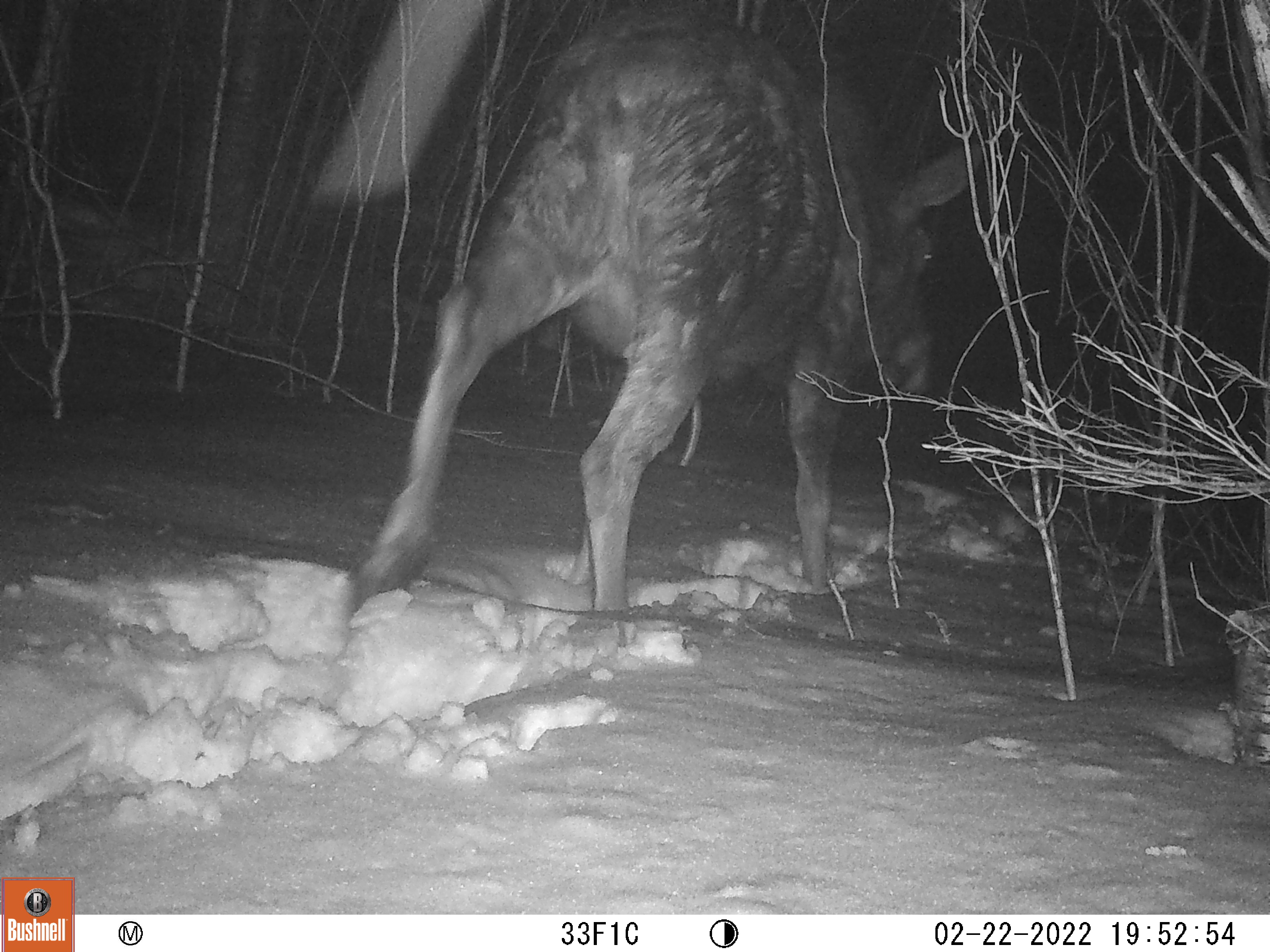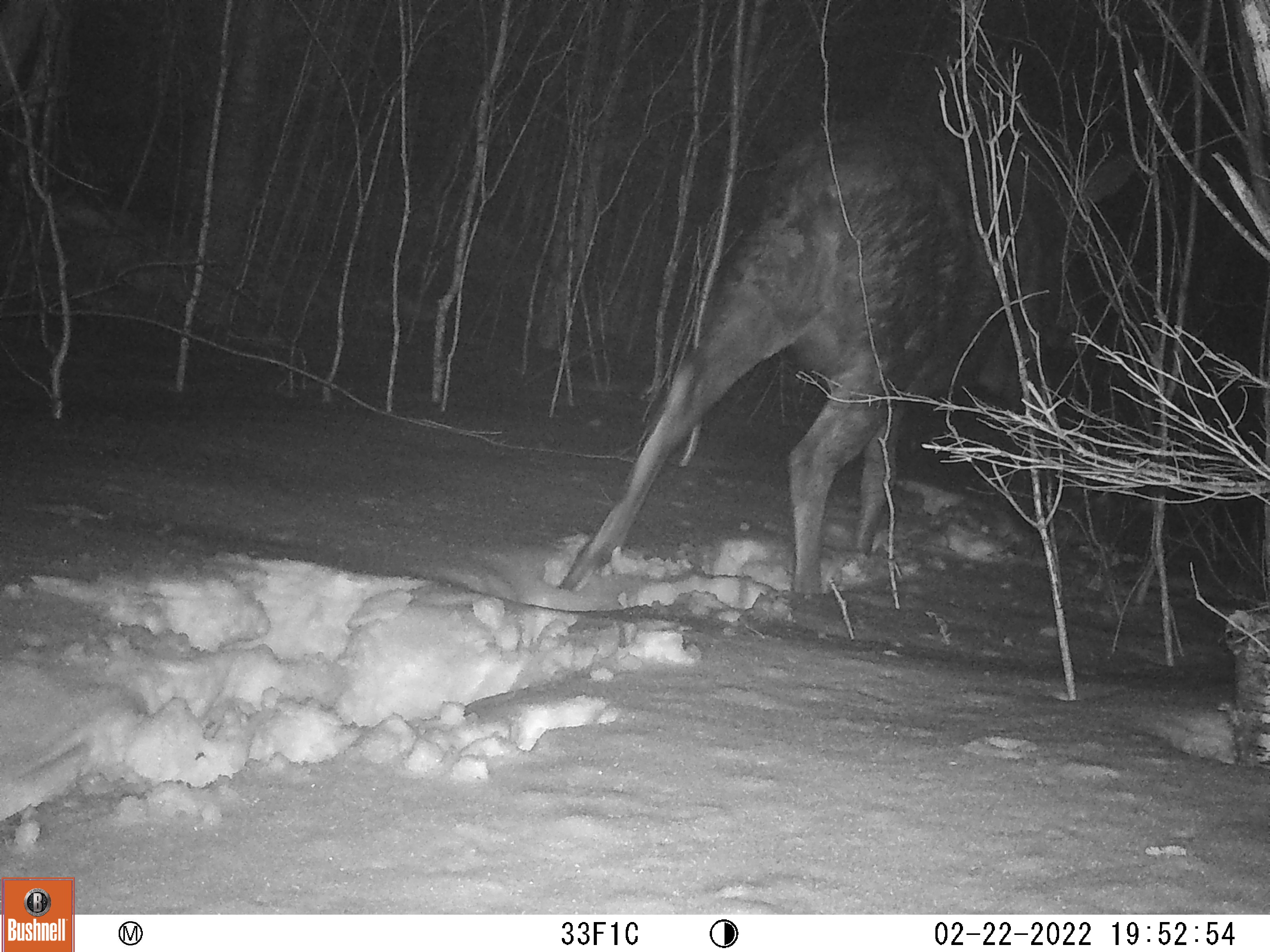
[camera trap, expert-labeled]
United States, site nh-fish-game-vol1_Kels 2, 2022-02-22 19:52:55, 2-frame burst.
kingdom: Animalia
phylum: Chordata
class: Mammalia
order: Artiodactyla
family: Cervidae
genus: Alces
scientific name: Alces alces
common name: moose